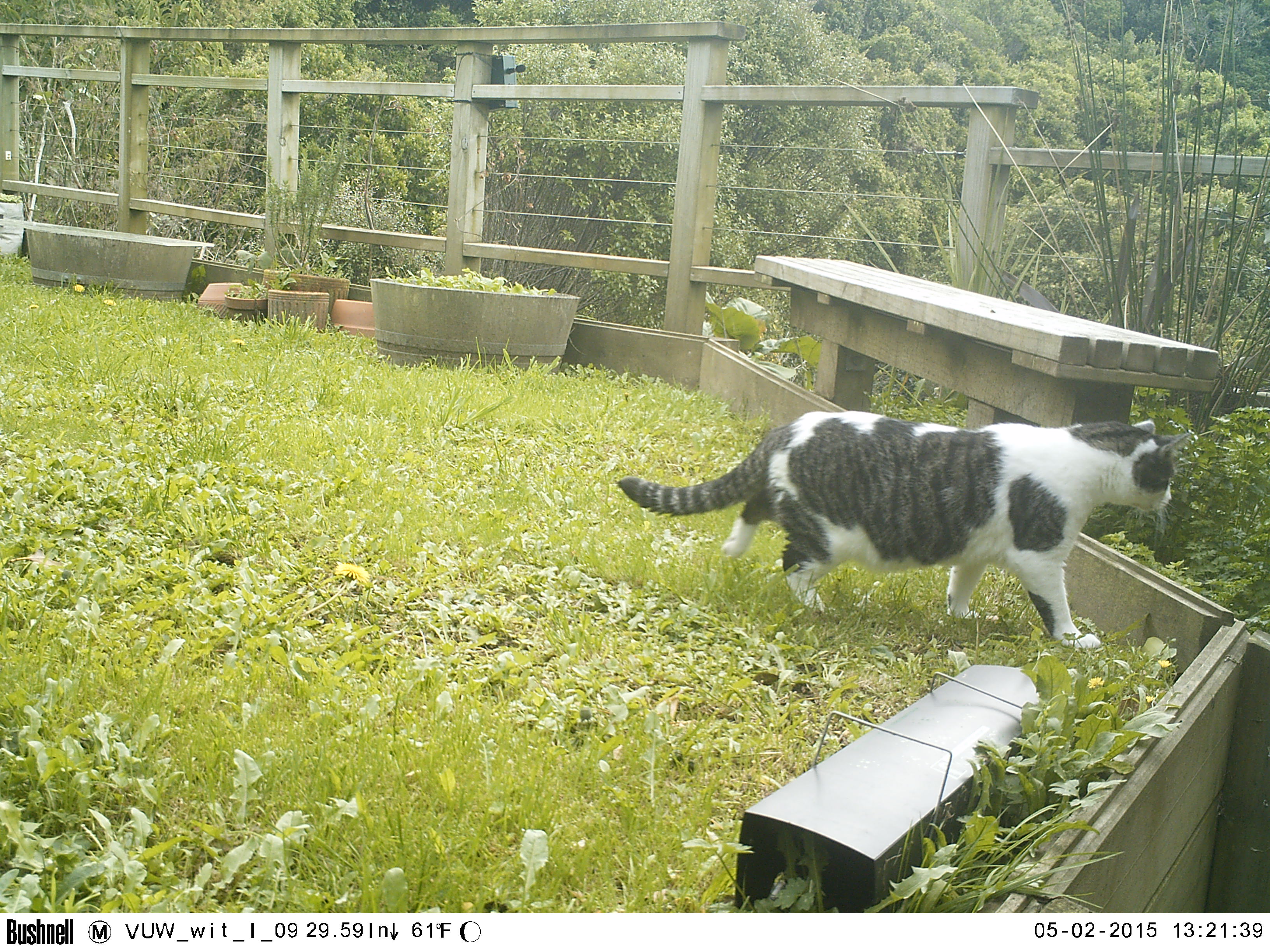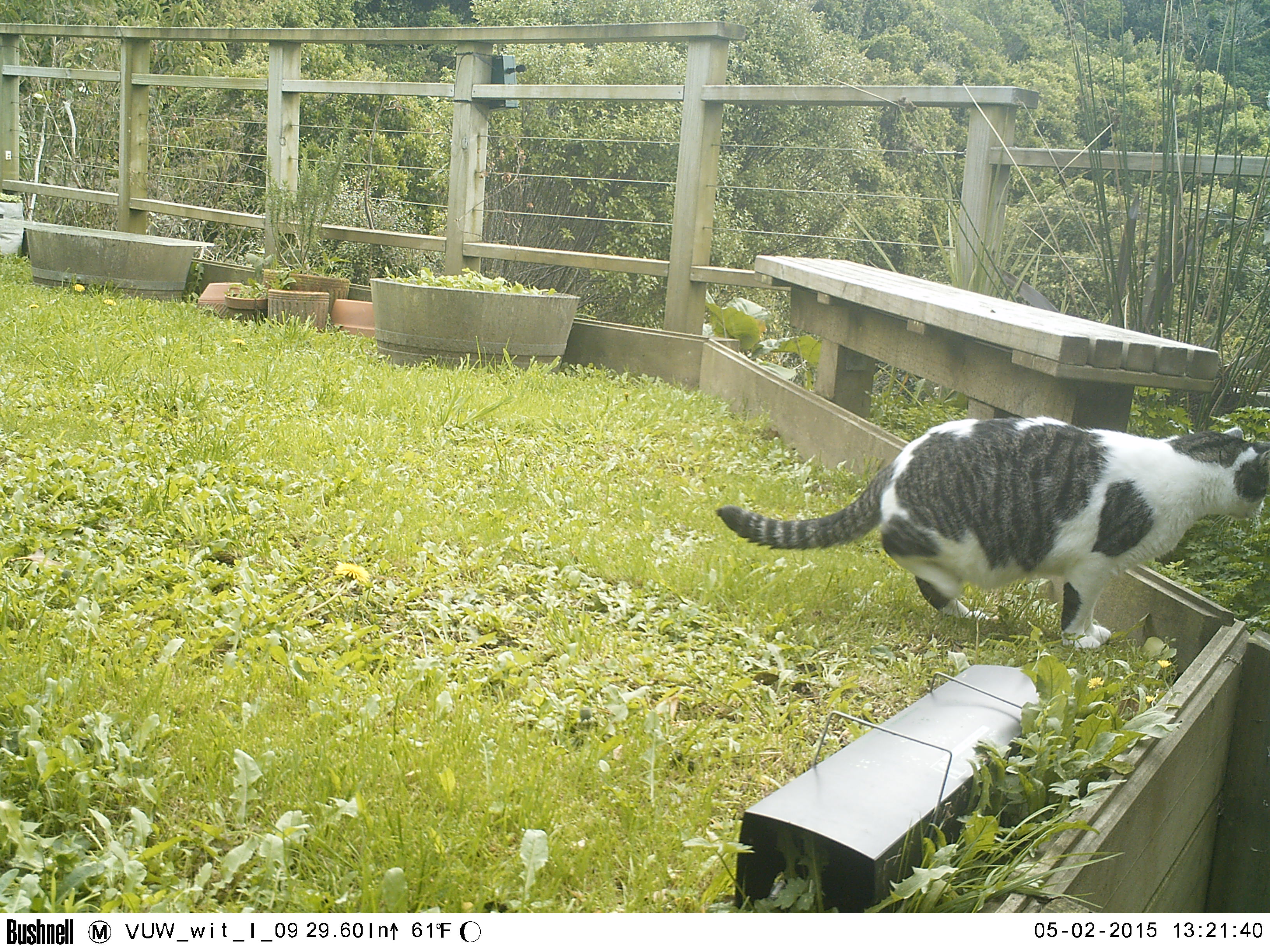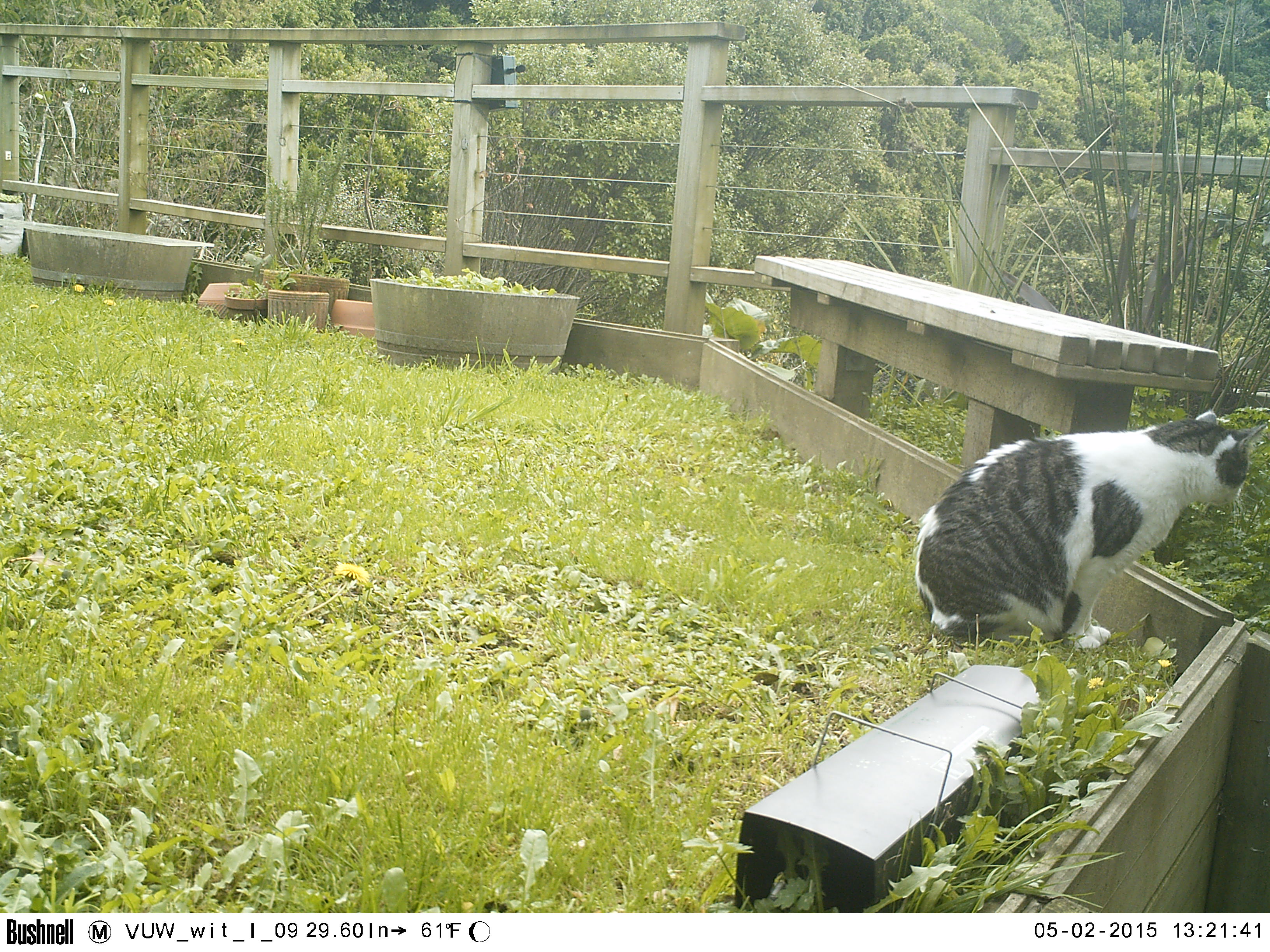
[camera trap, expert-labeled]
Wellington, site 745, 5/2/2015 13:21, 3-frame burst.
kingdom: Animalia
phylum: Chordata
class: Mammalia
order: Carnivora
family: Felidae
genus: Felis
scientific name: Felis catus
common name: cat